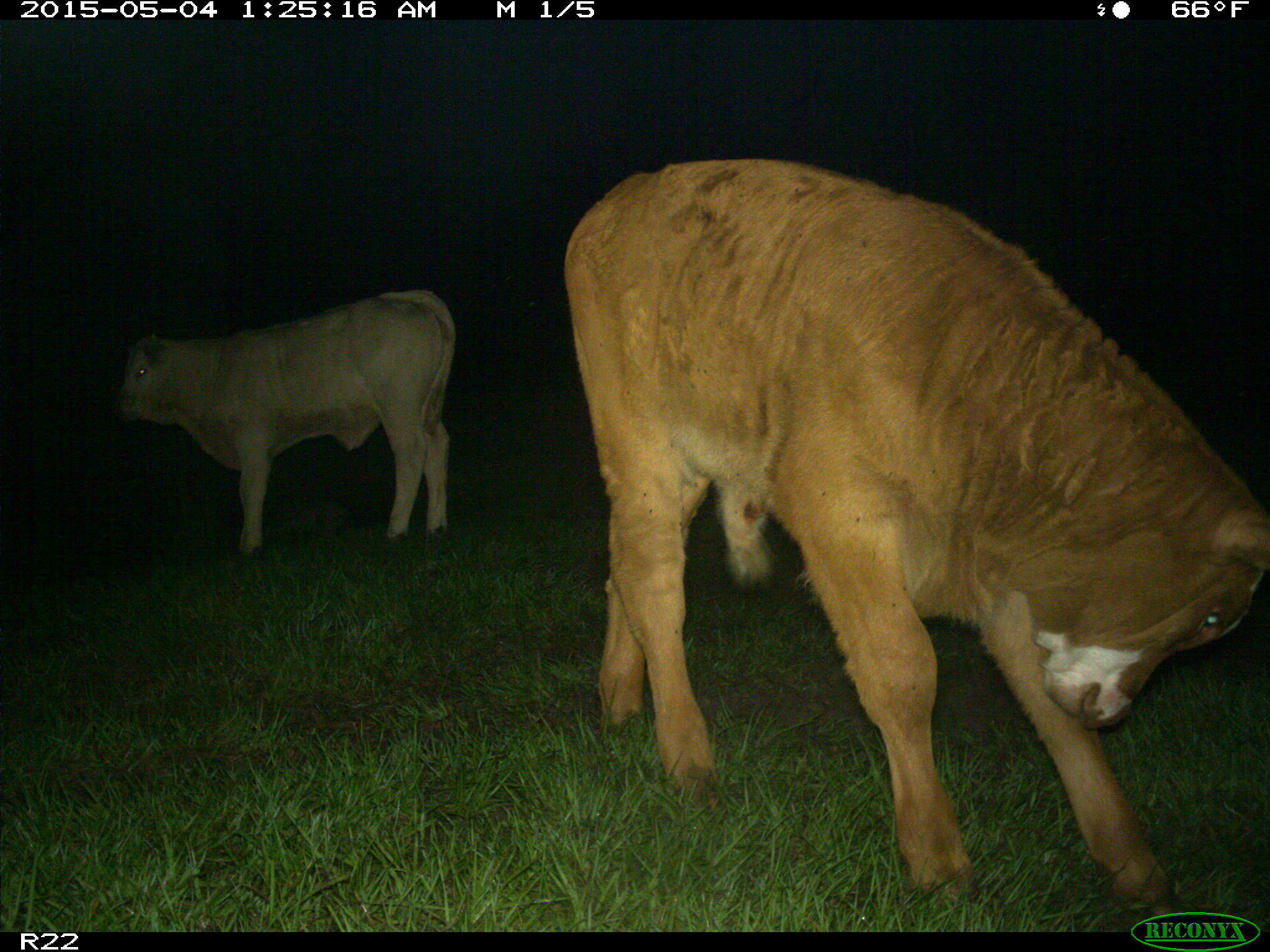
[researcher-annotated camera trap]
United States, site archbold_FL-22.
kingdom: Animalia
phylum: Chordata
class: Mammalia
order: Artiodactyla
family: Bovidae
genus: Bos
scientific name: Bos taurus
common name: domestic cow